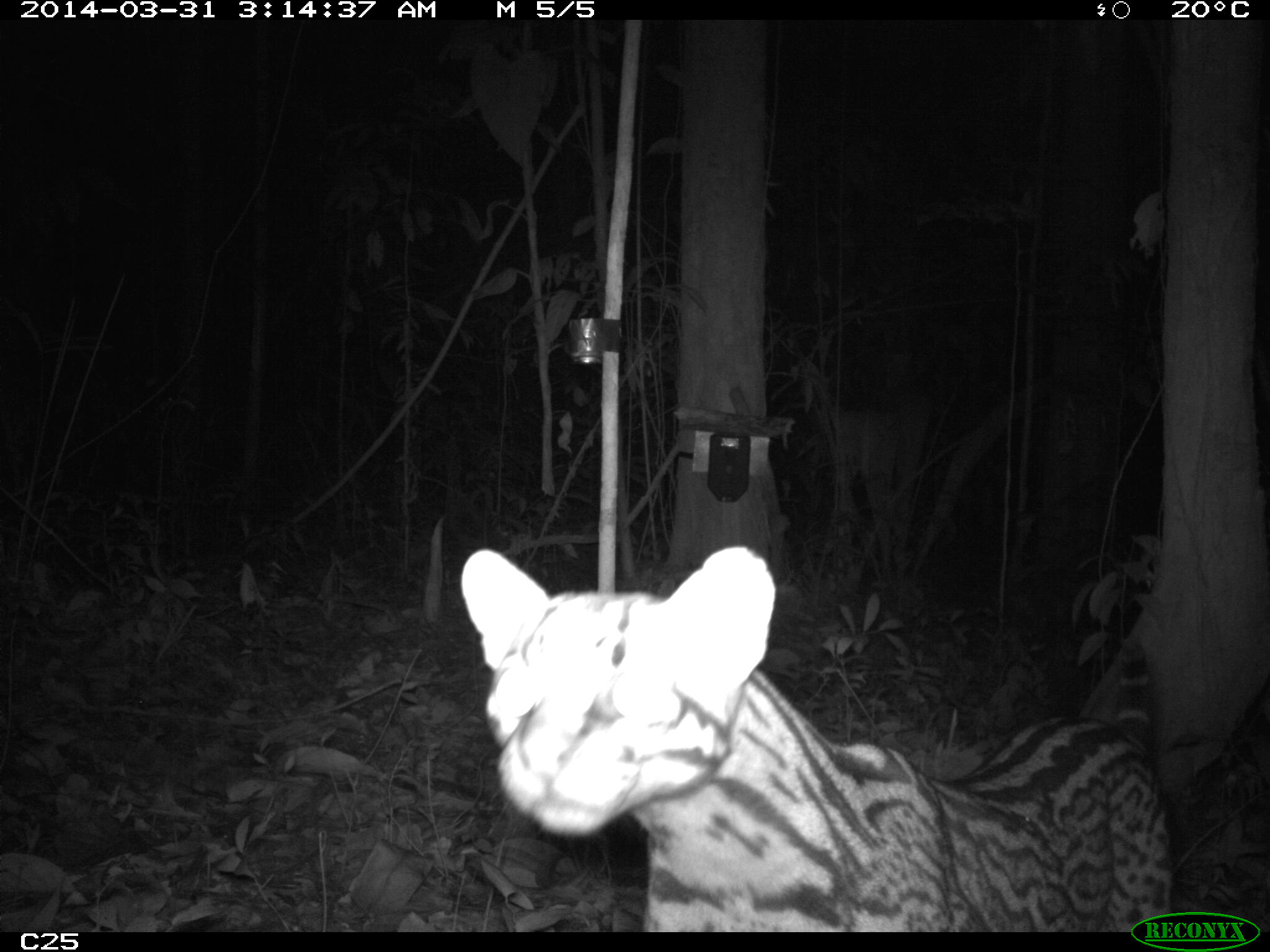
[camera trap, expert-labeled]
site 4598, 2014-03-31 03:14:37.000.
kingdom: Animalia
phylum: Chordata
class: Mammalia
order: Carnivora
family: Felidae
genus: Leopardus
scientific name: Leopardus pardalis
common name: ocelot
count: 1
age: adult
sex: female